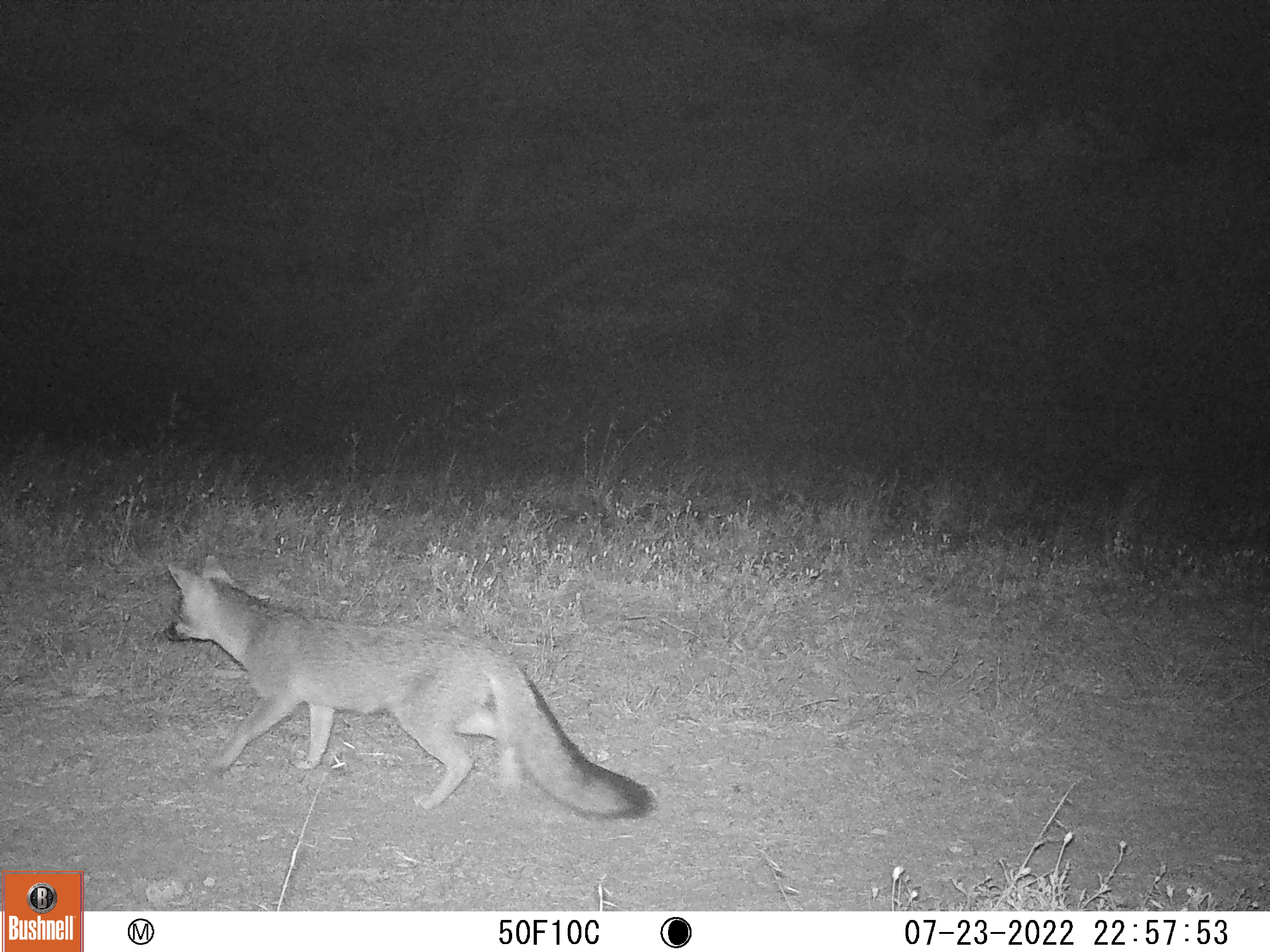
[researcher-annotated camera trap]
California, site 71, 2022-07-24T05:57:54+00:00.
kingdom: Animalia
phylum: Chordata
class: Mammalia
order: Carnivora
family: Canidae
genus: Urocyon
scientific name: Urocyon cinereoargenteus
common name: gray fox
Gray fox (Urocyon cinereoargenteus).